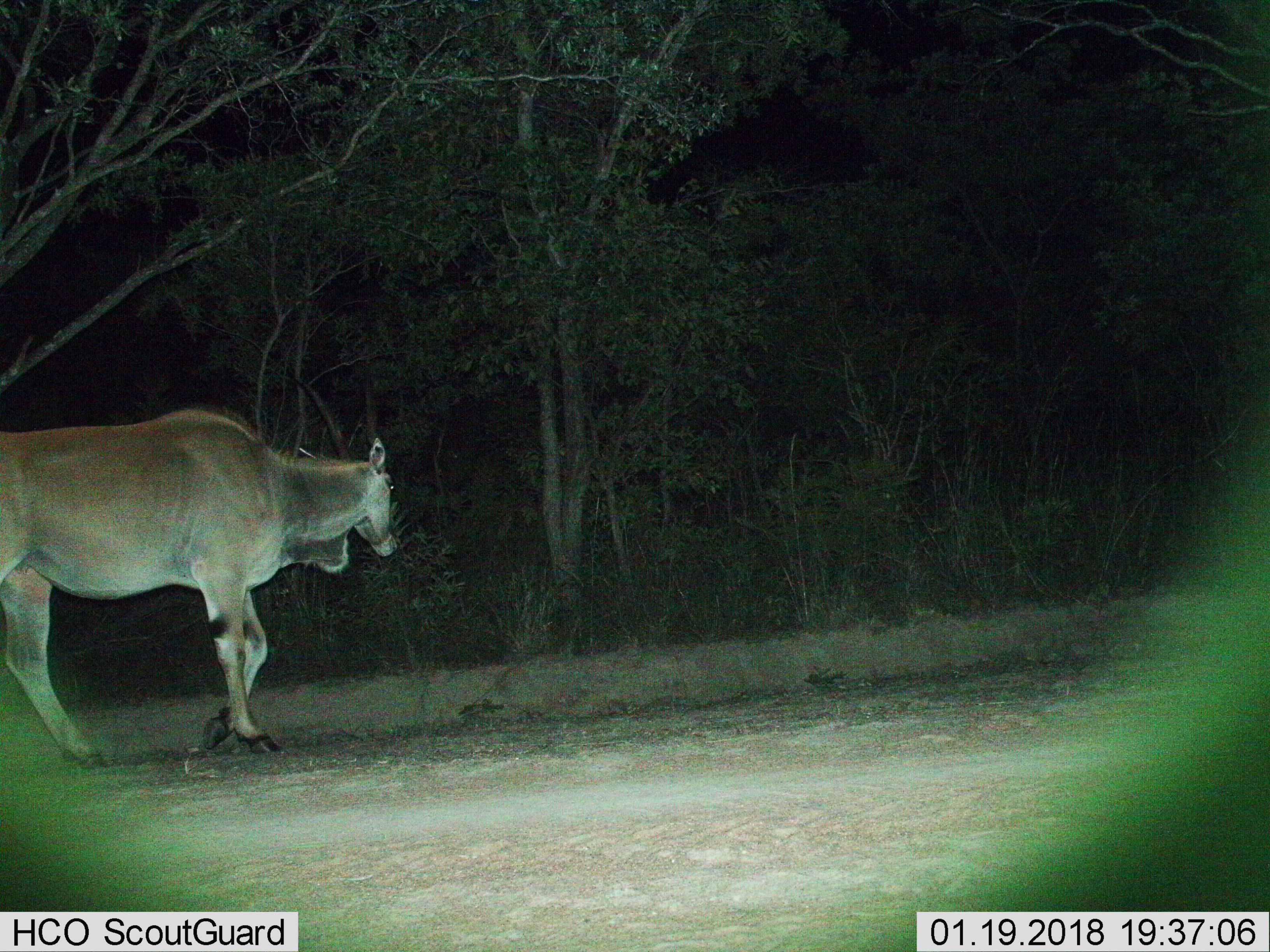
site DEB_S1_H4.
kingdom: Animalia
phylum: Chordata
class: Mammalia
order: Artiodactyla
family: Bovidae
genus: Tragelaphus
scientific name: Tragelaphus oryx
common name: eland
Eland (Tragelaphus oryx), count 1. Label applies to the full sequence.